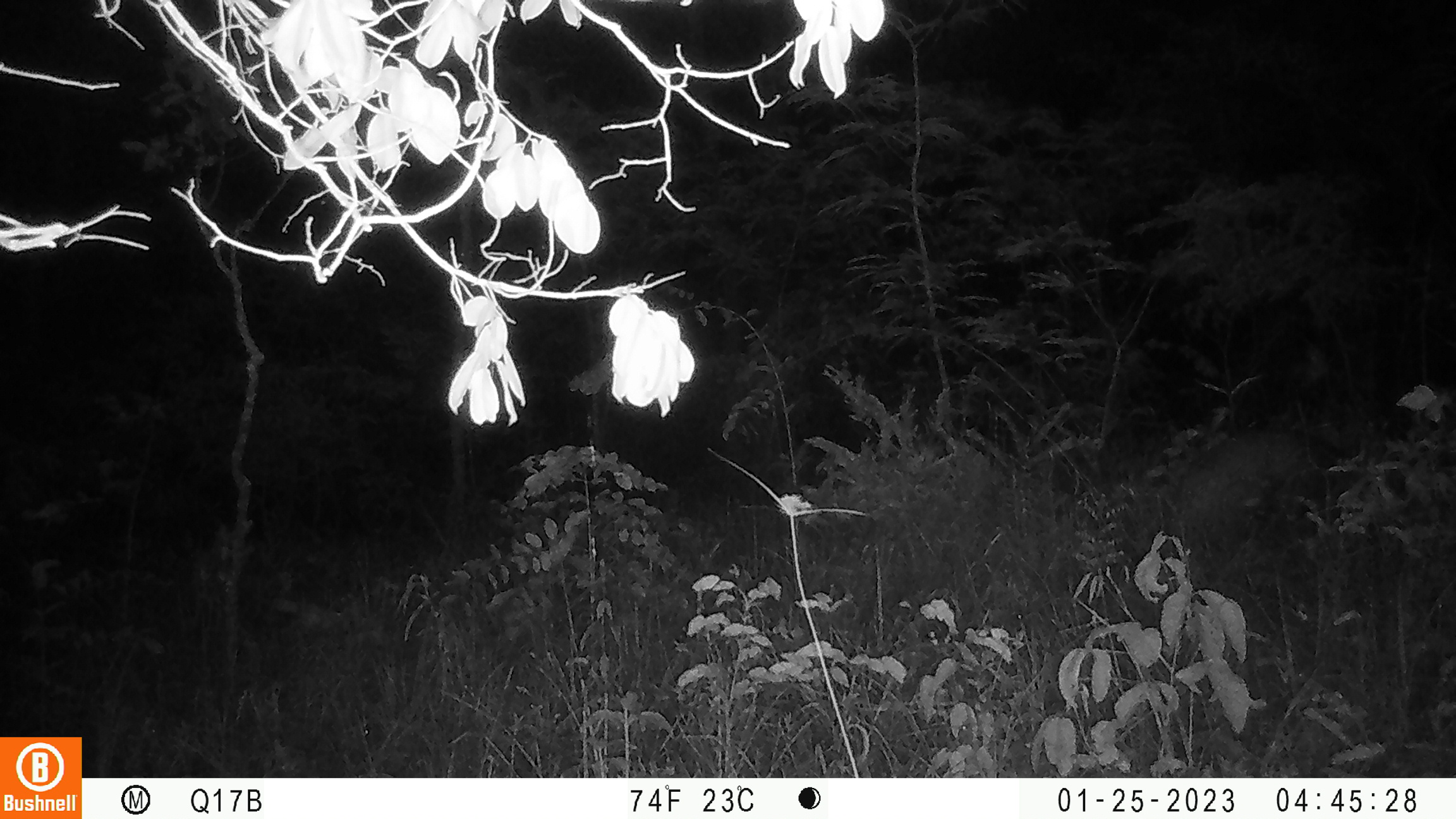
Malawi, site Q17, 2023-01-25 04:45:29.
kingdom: Animalia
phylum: Chordata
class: Mammalia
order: Tubulidentata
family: Orycteropodidae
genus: Orycteropus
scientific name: Orycteropus afer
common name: aardvark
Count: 1.